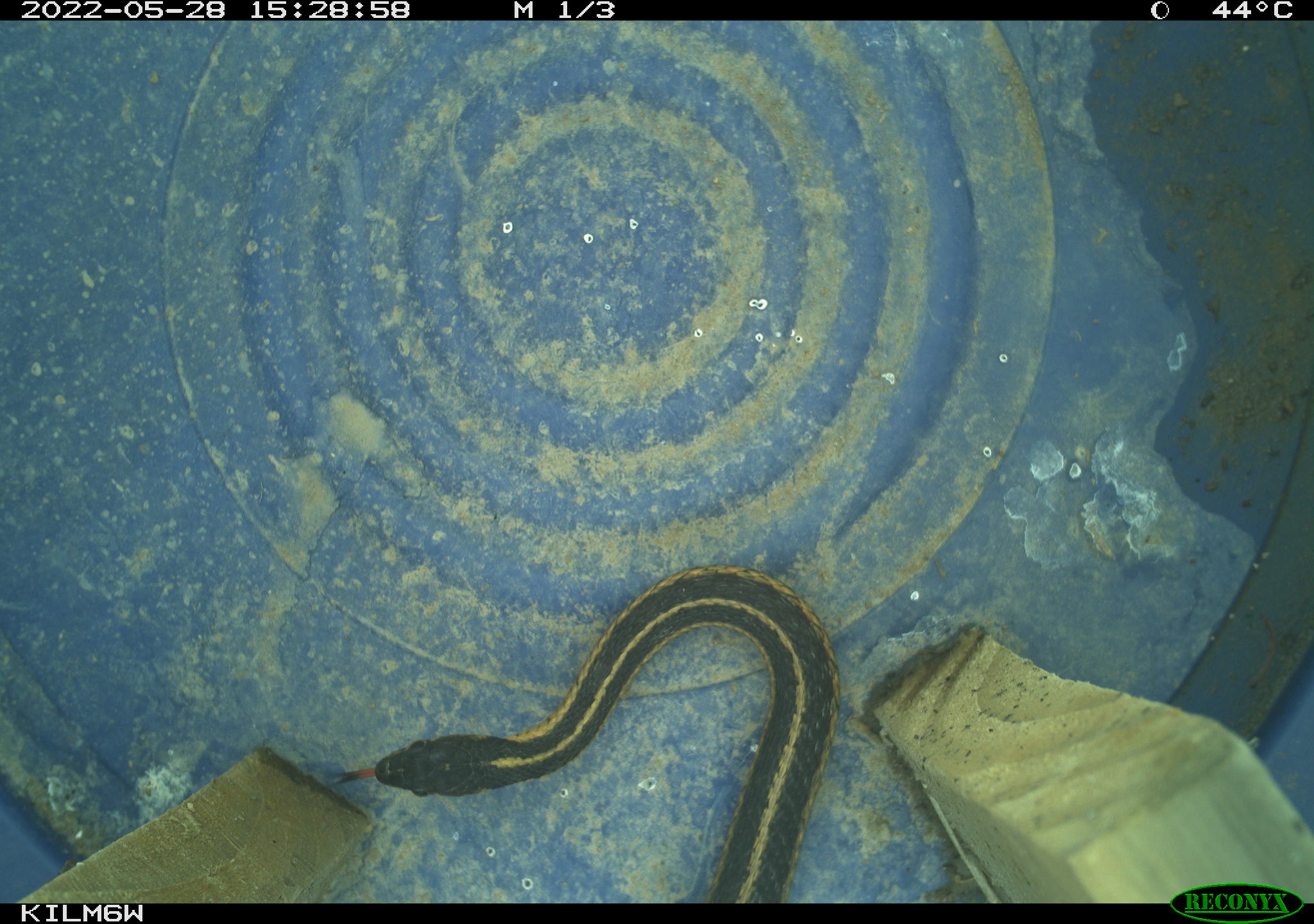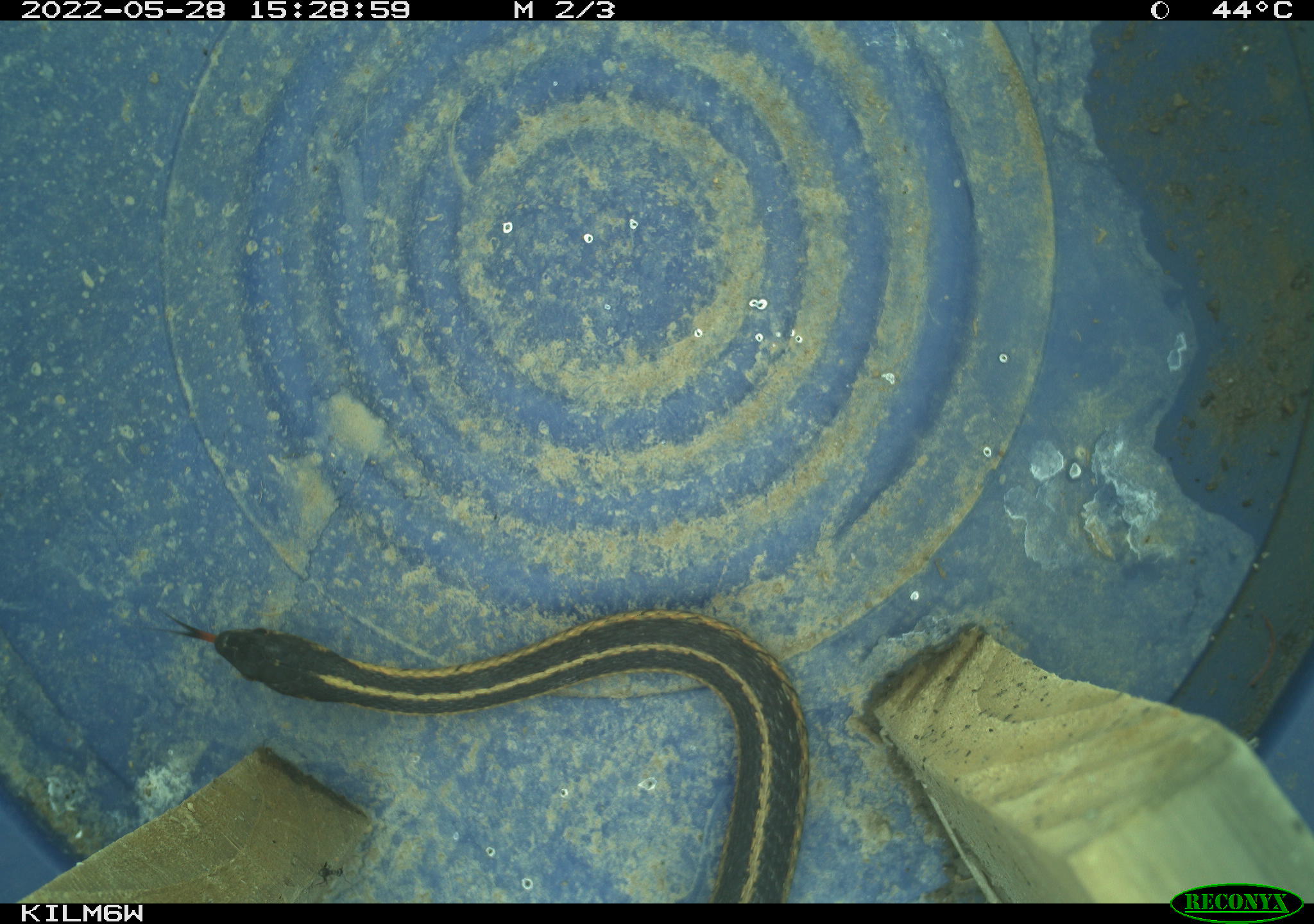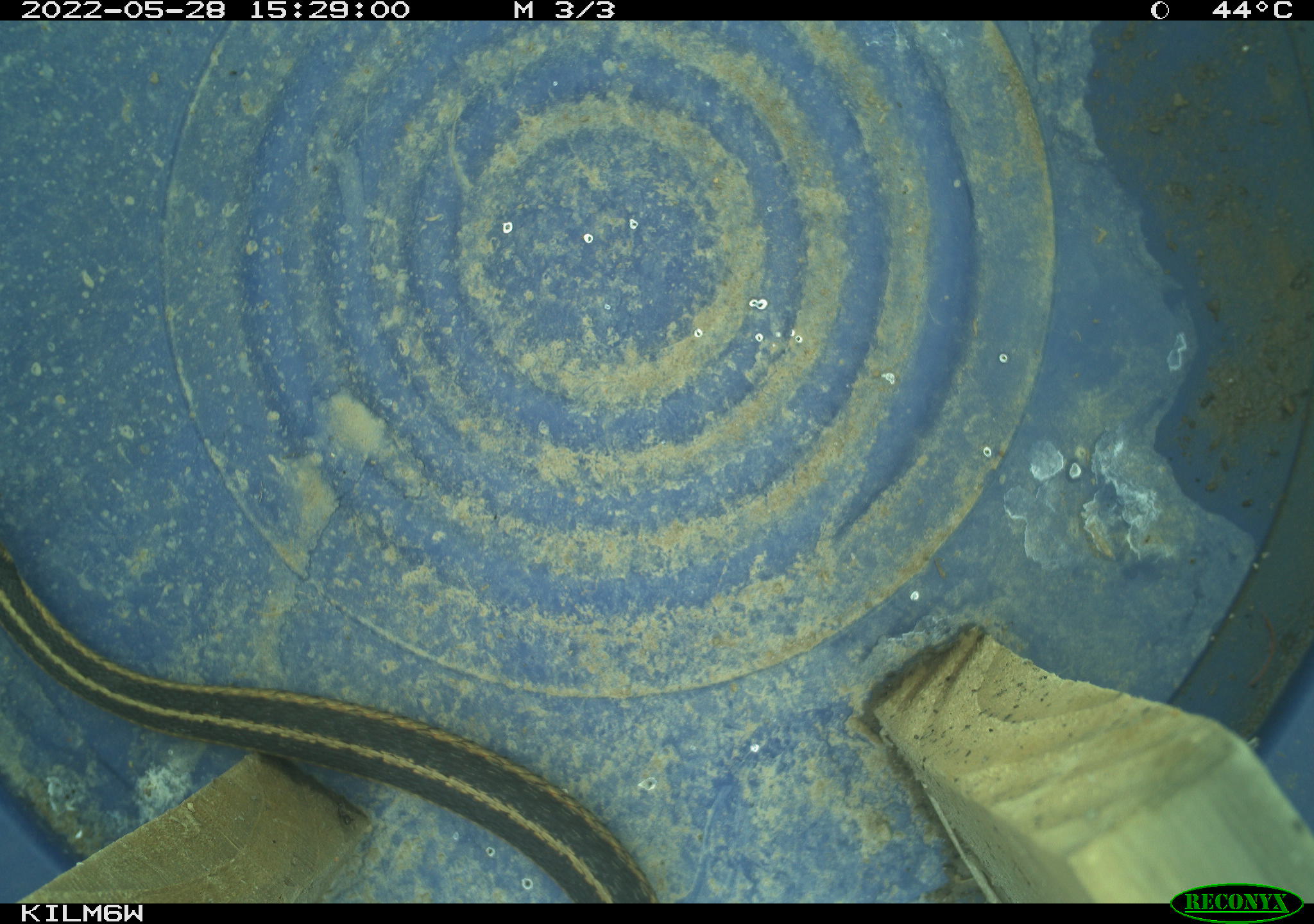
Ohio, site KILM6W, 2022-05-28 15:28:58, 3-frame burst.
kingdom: Animalia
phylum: Chordata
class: Reptilia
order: Squamata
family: Colubridae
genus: Thamnophis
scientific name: Thamnophis sirtalis sirtalis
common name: eastern gartersnake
Eastern gartersnake (Thamnophis sirtalis sirtalis).